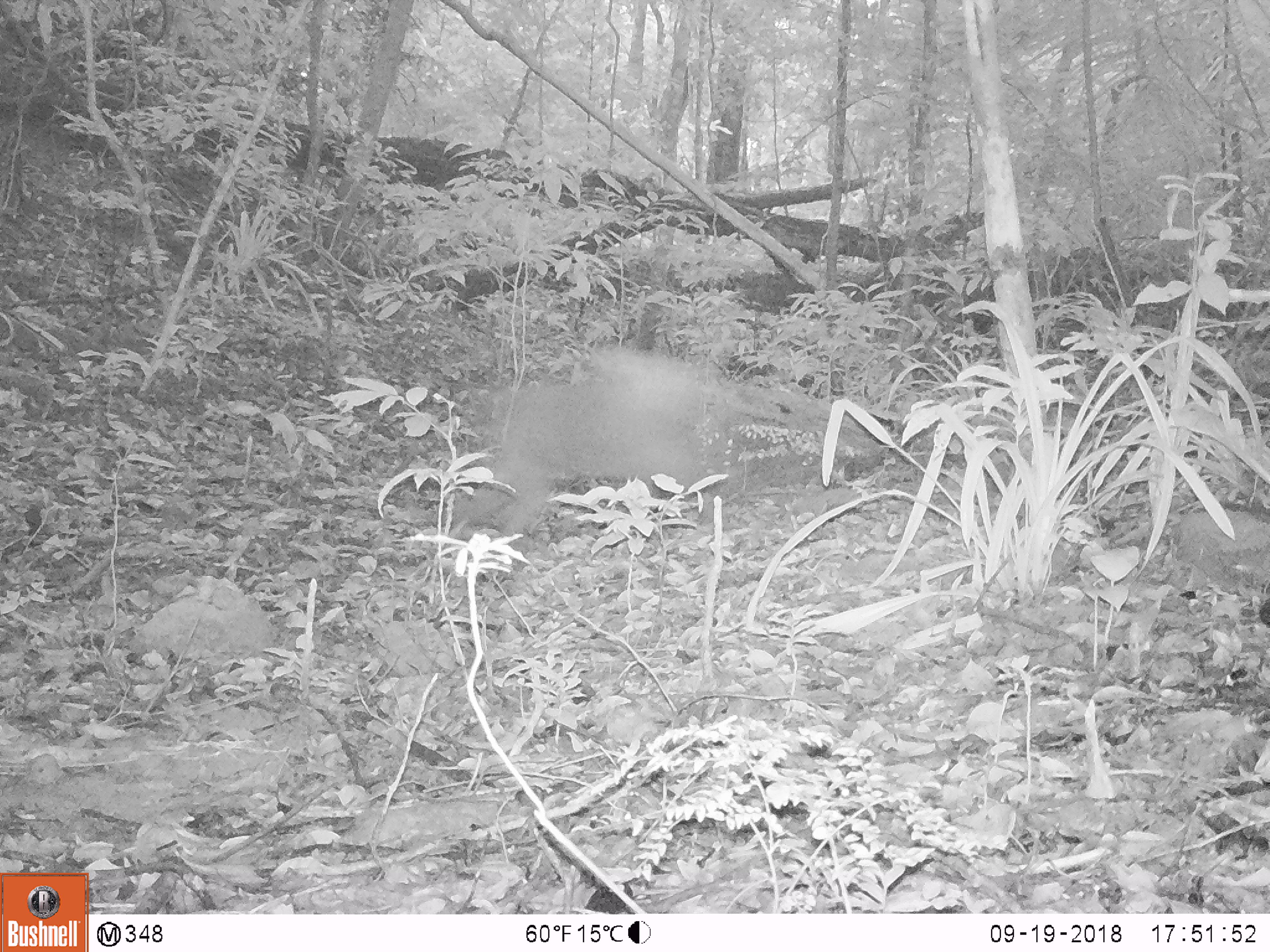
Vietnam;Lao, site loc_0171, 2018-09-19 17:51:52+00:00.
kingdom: Animalia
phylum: Chordata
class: Mammalia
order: Primates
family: Cercopithecidae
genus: Macaca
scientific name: Macaca nemestrina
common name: pig-tailed macaque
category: pig tailed macaque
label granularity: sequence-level